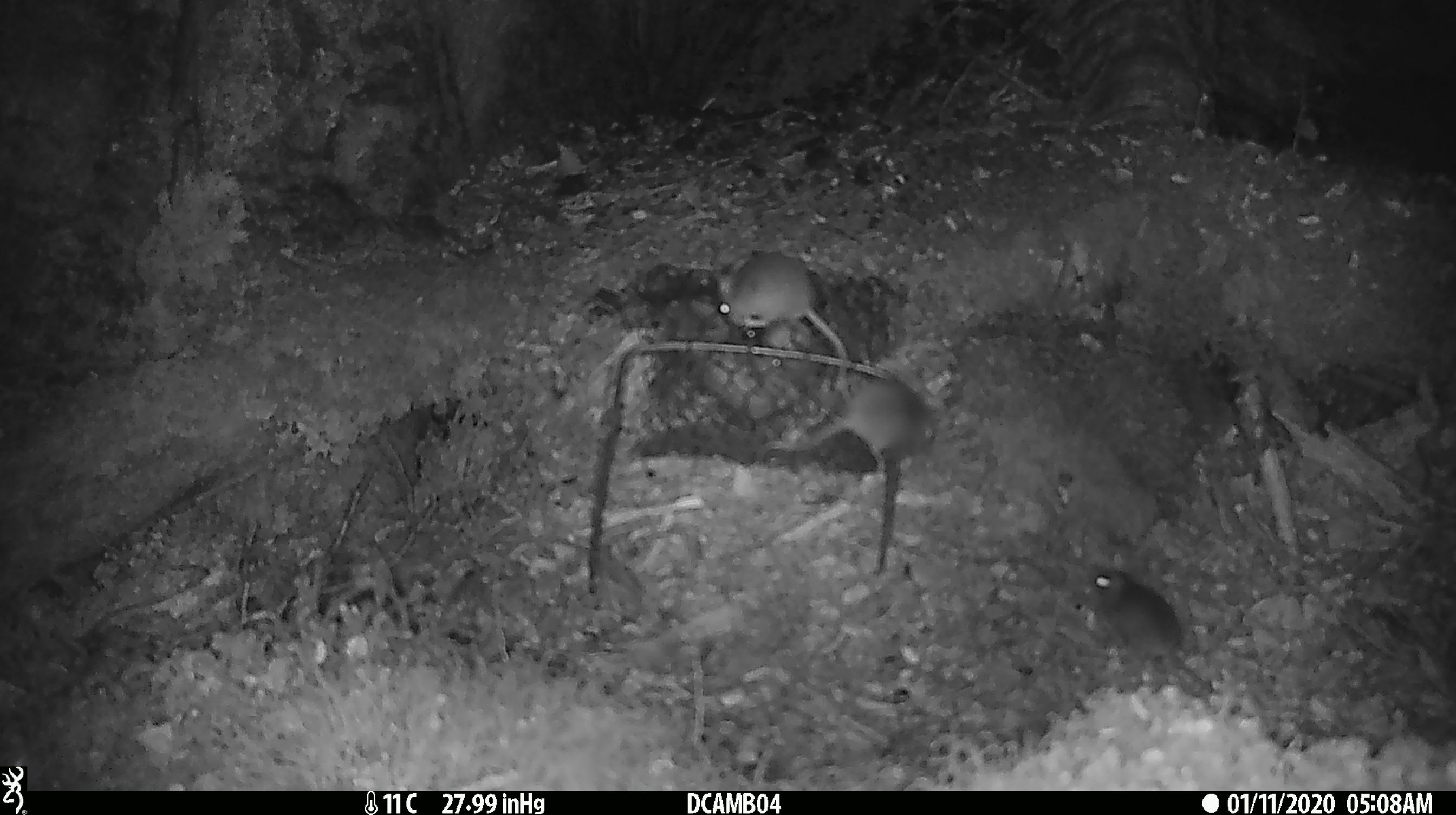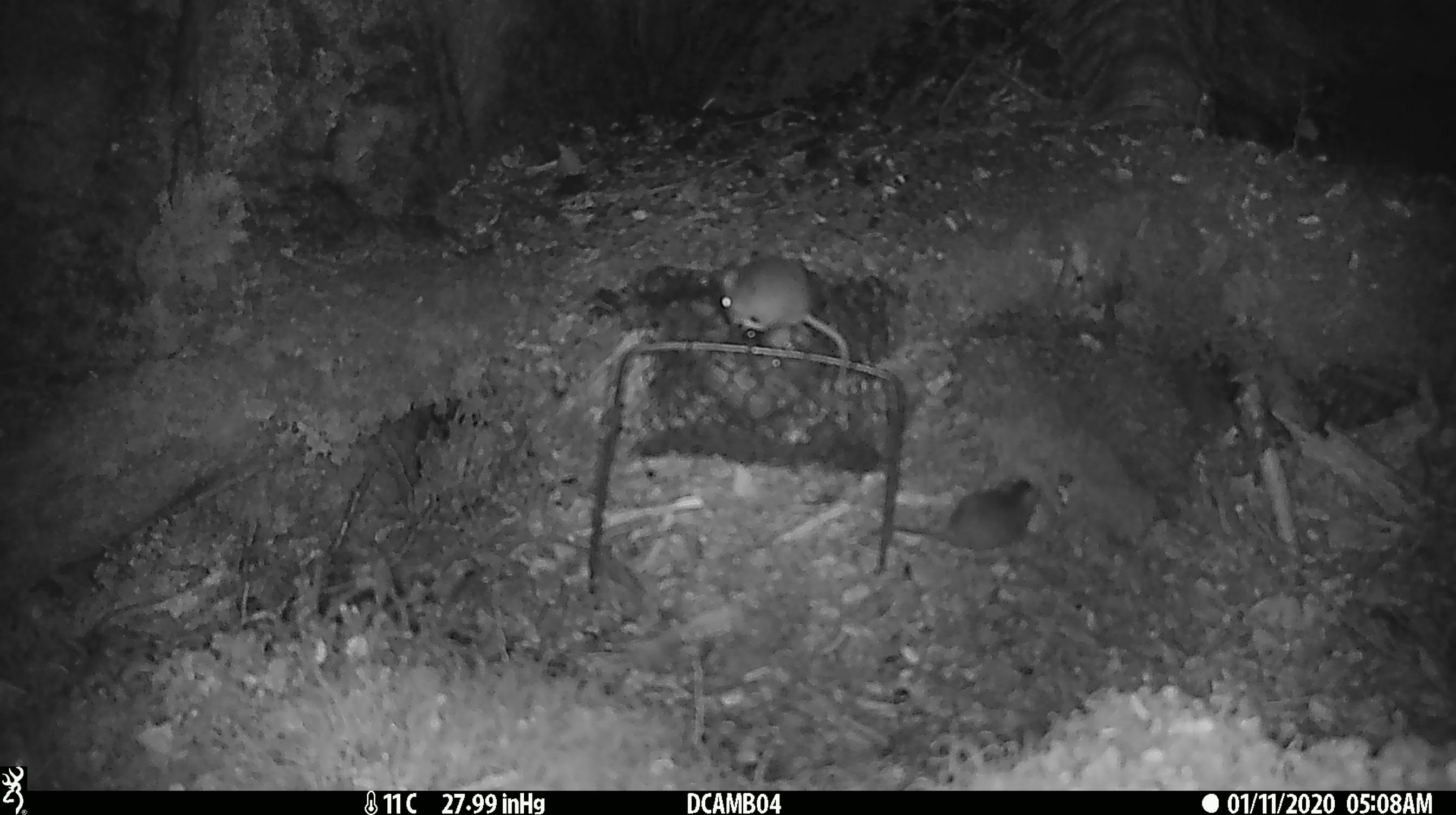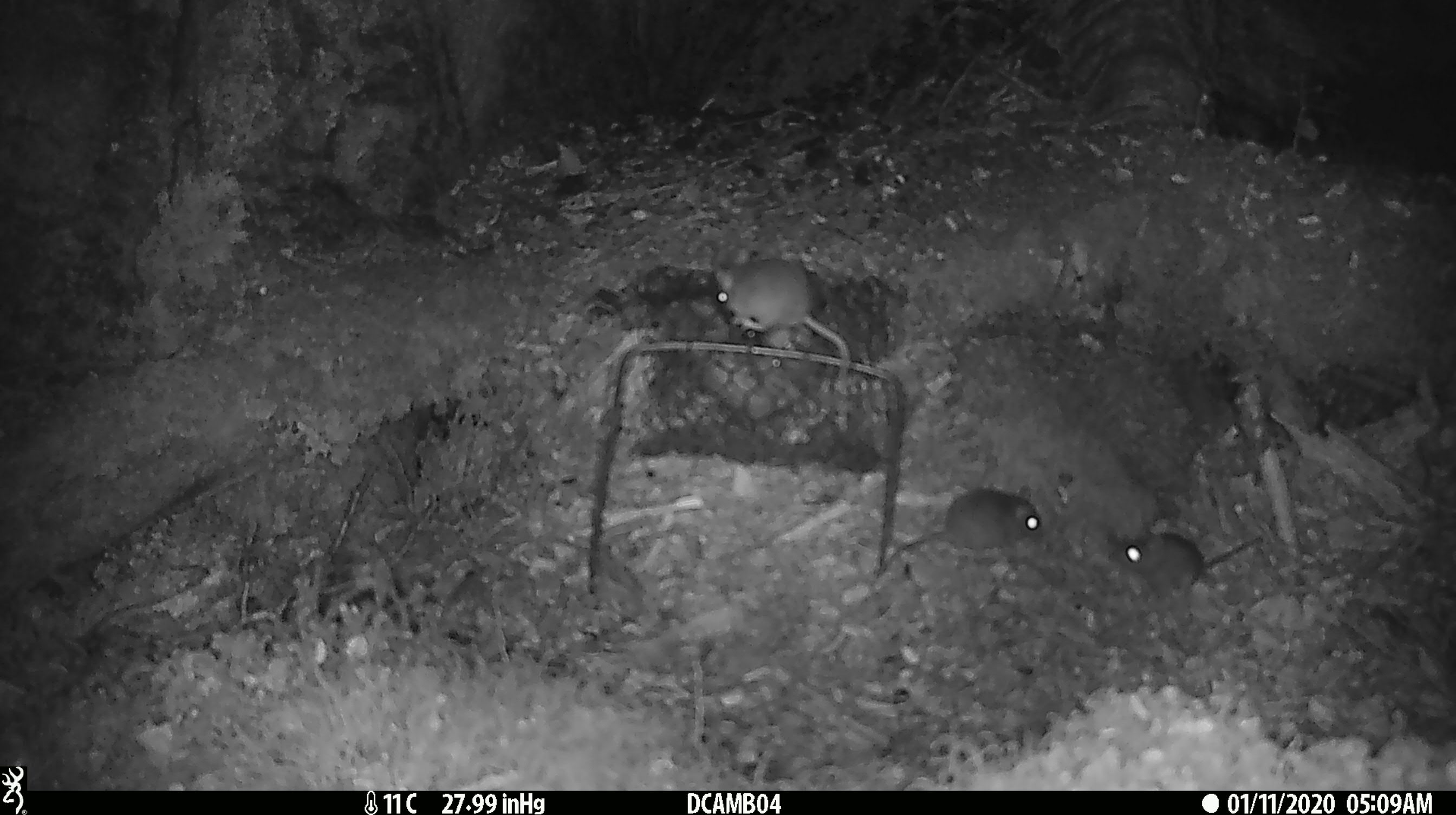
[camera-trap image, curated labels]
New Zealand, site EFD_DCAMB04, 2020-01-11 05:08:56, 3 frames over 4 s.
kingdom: Animalia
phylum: Chordata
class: Mammalia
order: Rodentia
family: Muridae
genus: Mus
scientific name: Mus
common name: mouse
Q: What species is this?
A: Mouse (Mus).